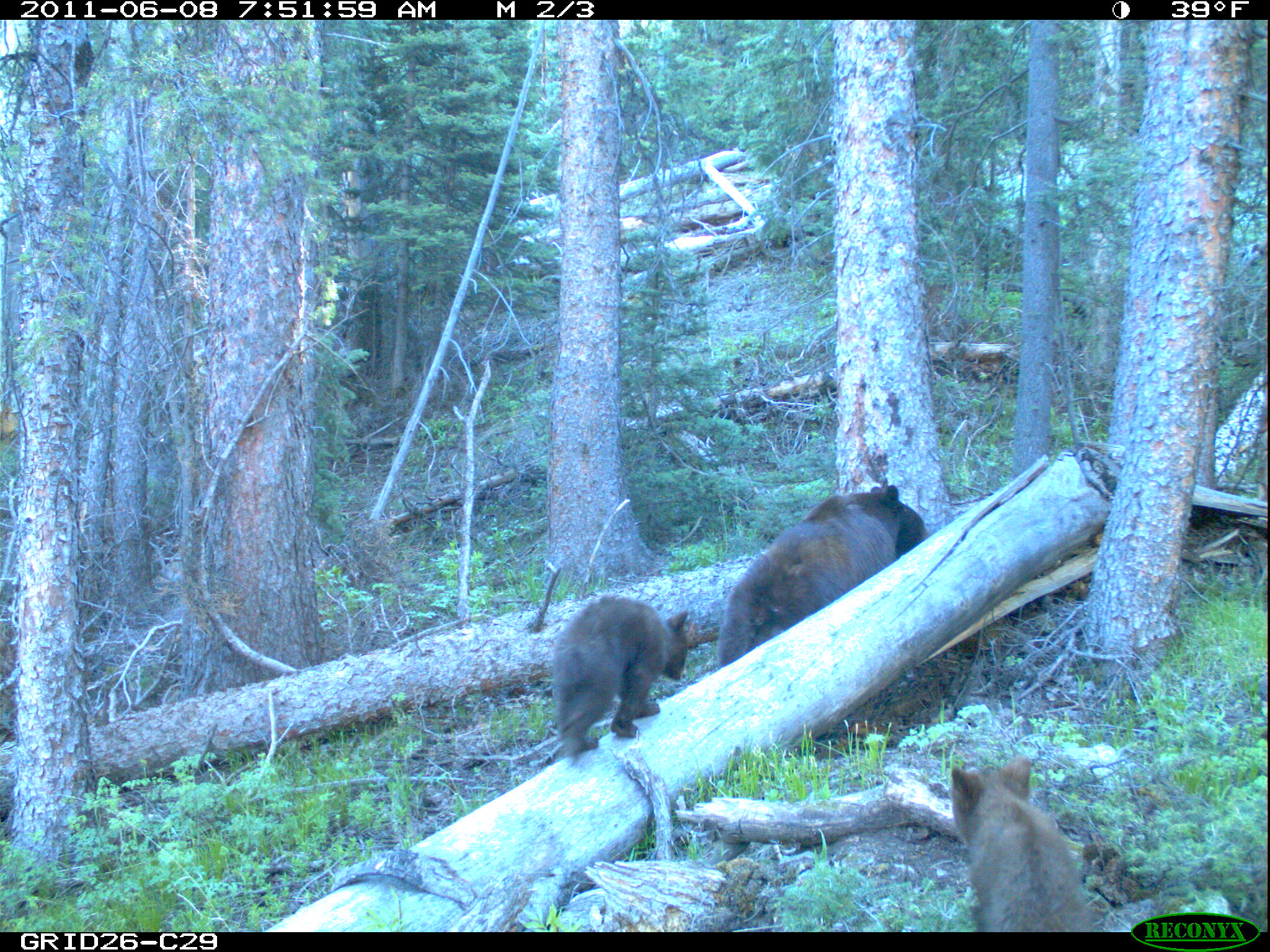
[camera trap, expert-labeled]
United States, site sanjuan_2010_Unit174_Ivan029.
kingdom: Animalia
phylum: Chordata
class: Mammalia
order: Carnivora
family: Ursidae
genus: Ursus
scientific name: Ursus americanus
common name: american black bear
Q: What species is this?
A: Ursus americanus (american black bear).